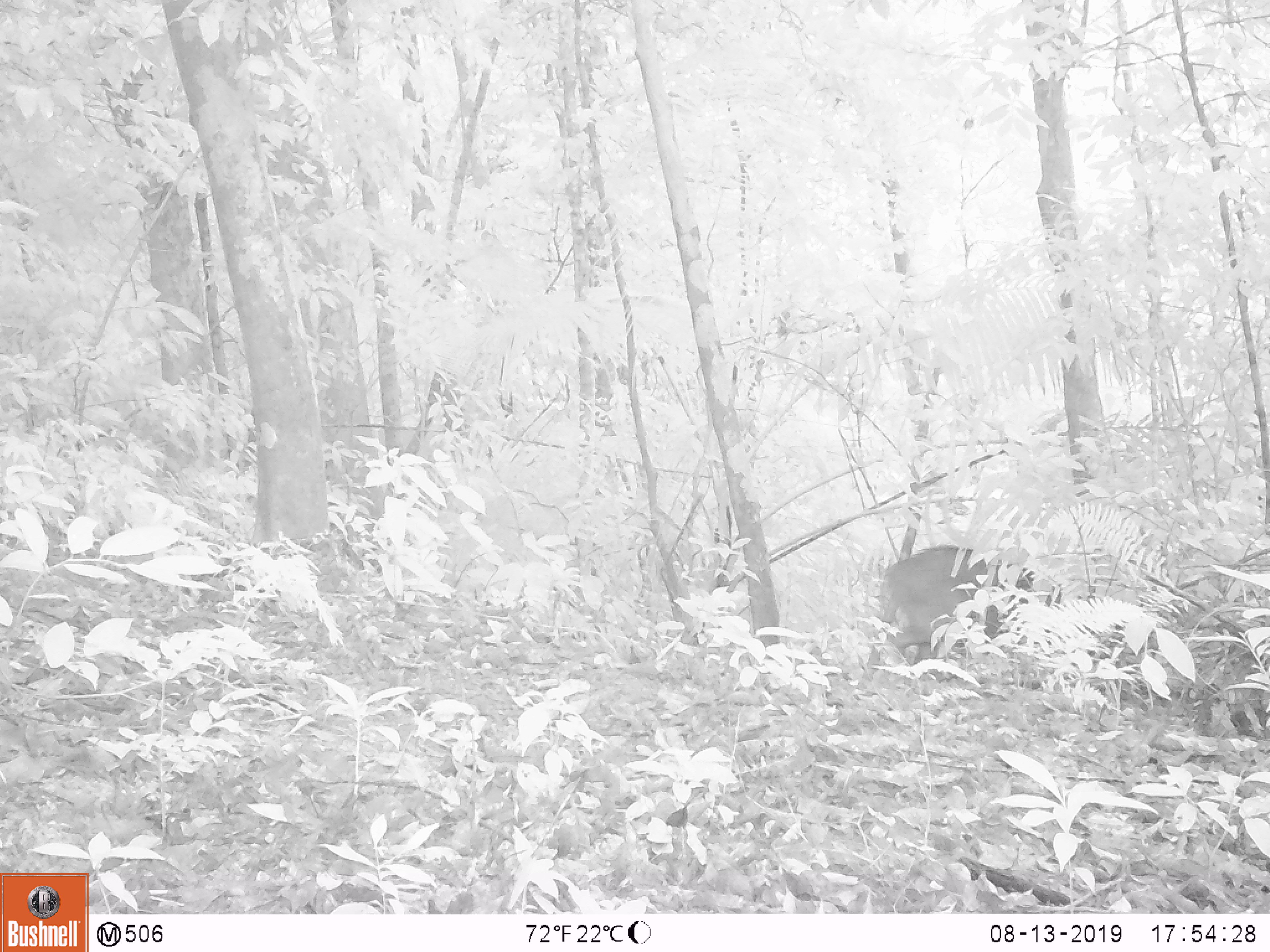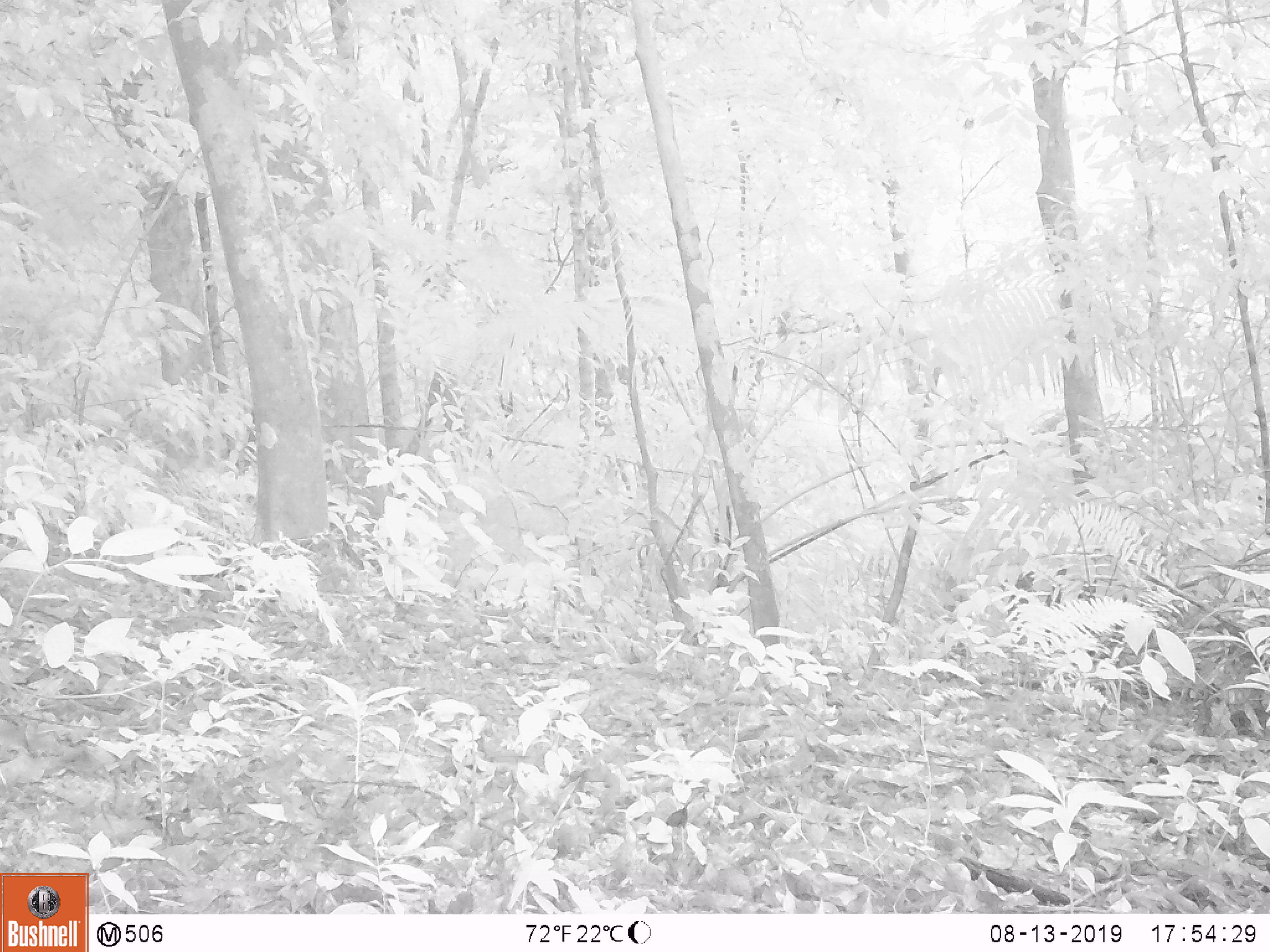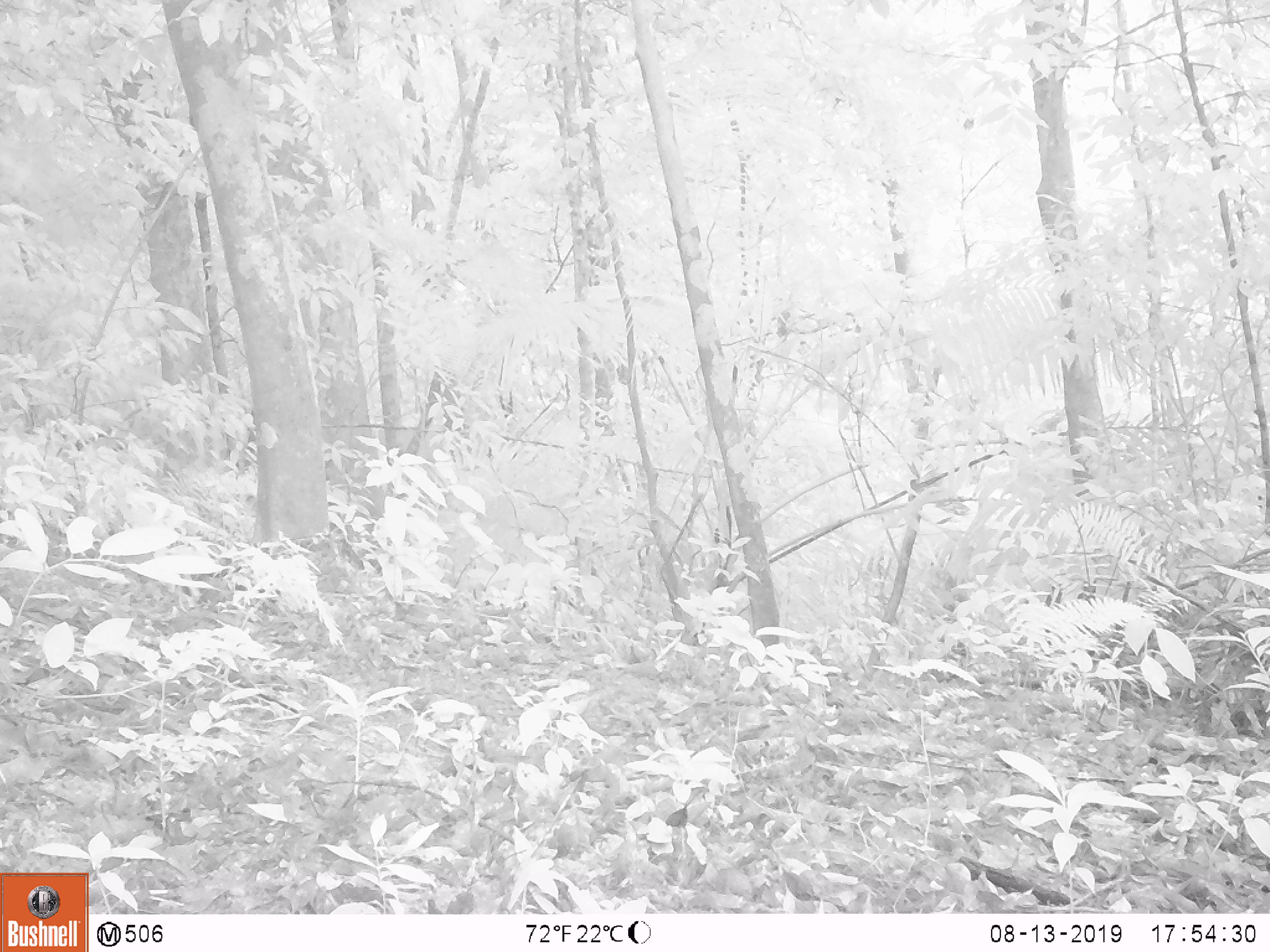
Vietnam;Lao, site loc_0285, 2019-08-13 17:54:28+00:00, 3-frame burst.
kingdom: Animalia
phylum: Chordata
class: Mammalia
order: Artiodactyla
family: Suidae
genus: Sus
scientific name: Sus scrofa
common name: eurasian wild pig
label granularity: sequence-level